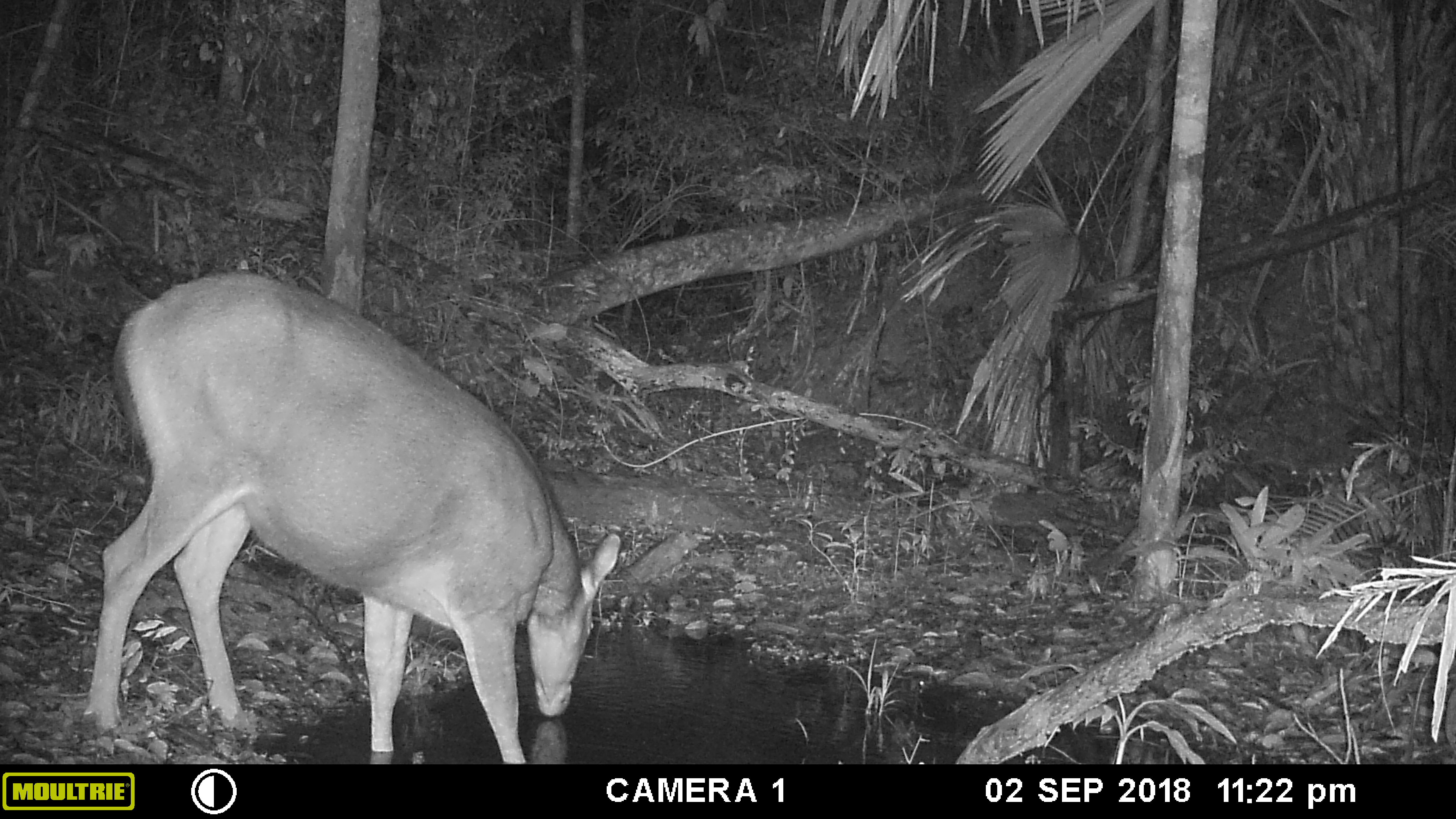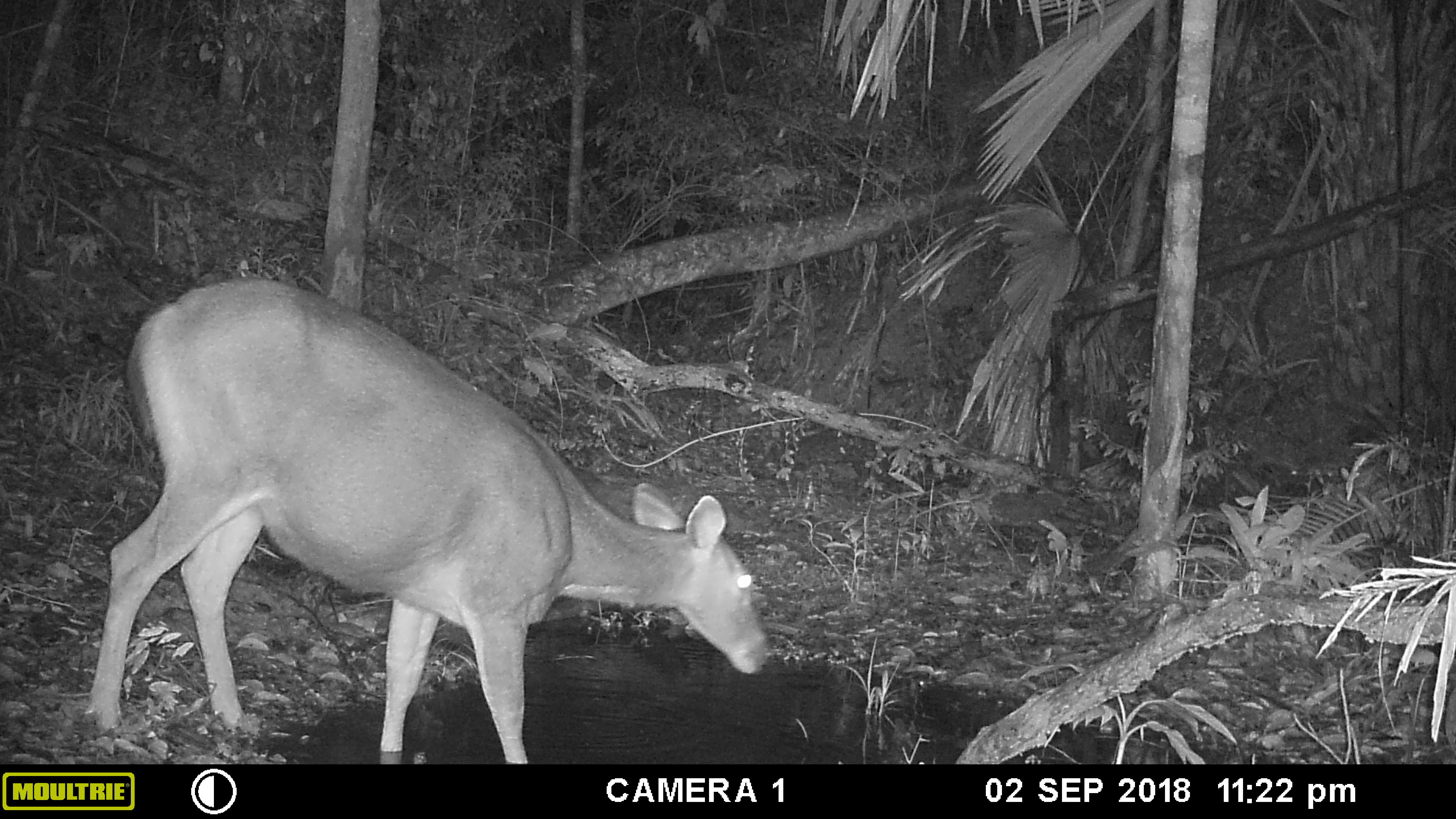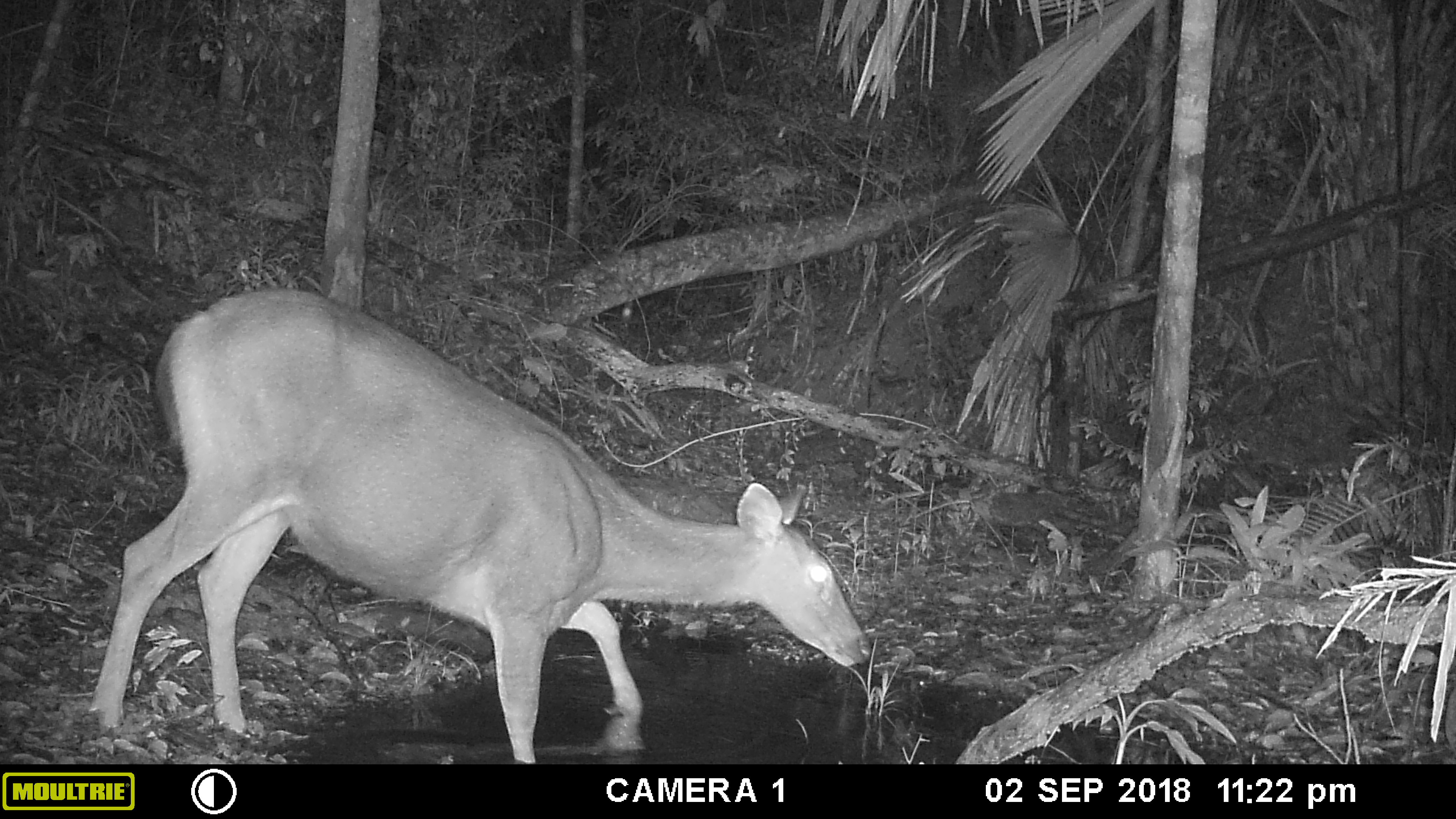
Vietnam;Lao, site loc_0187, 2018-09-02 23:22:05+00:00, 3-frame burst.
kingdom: Animalia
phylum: Chordata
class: Mammalia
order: Artiodactyla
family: Cervidae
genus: Rusa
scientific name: Rusa unicolor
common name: sambar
Sambar (Rusa unicolor). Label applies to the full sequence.